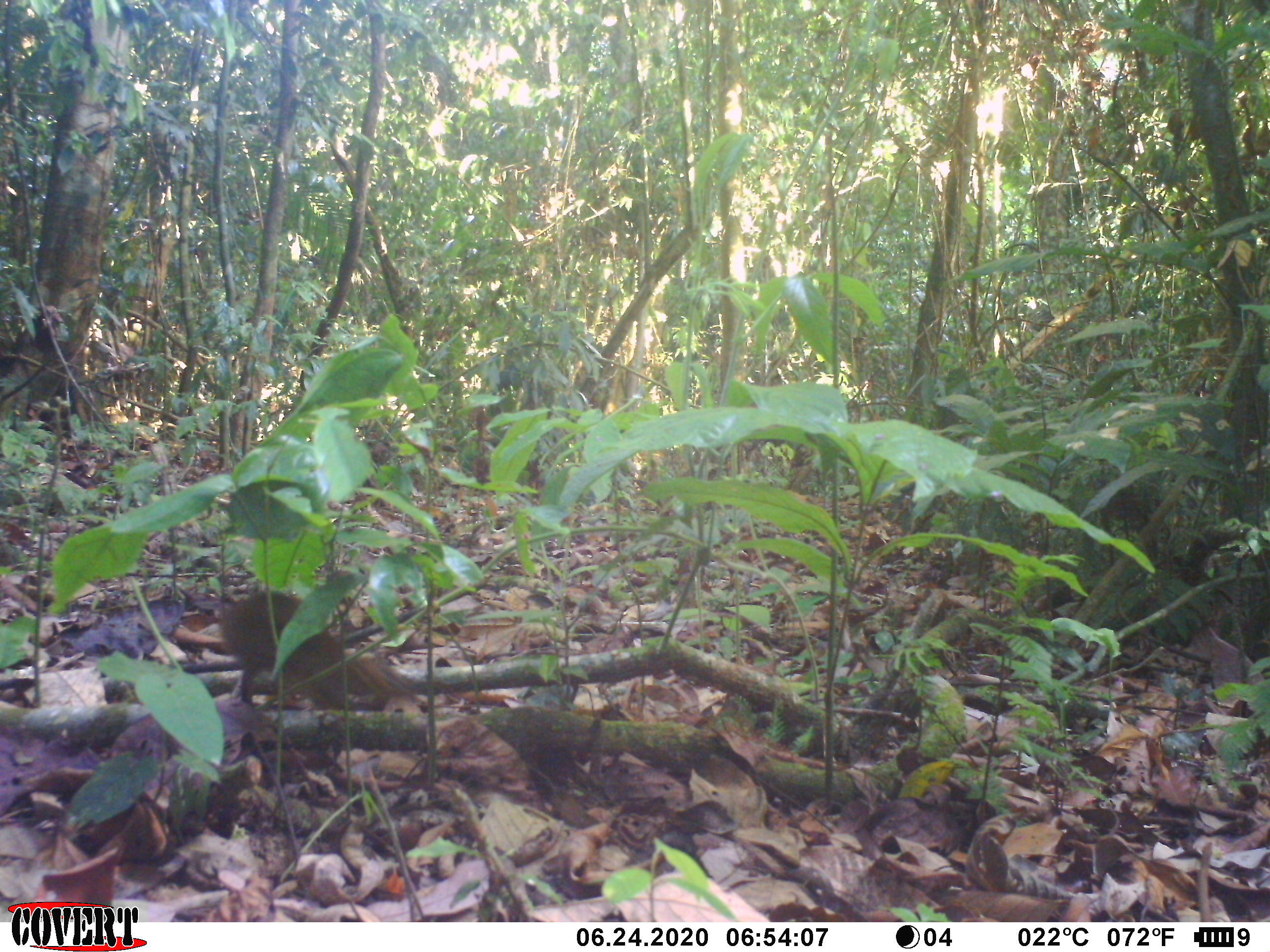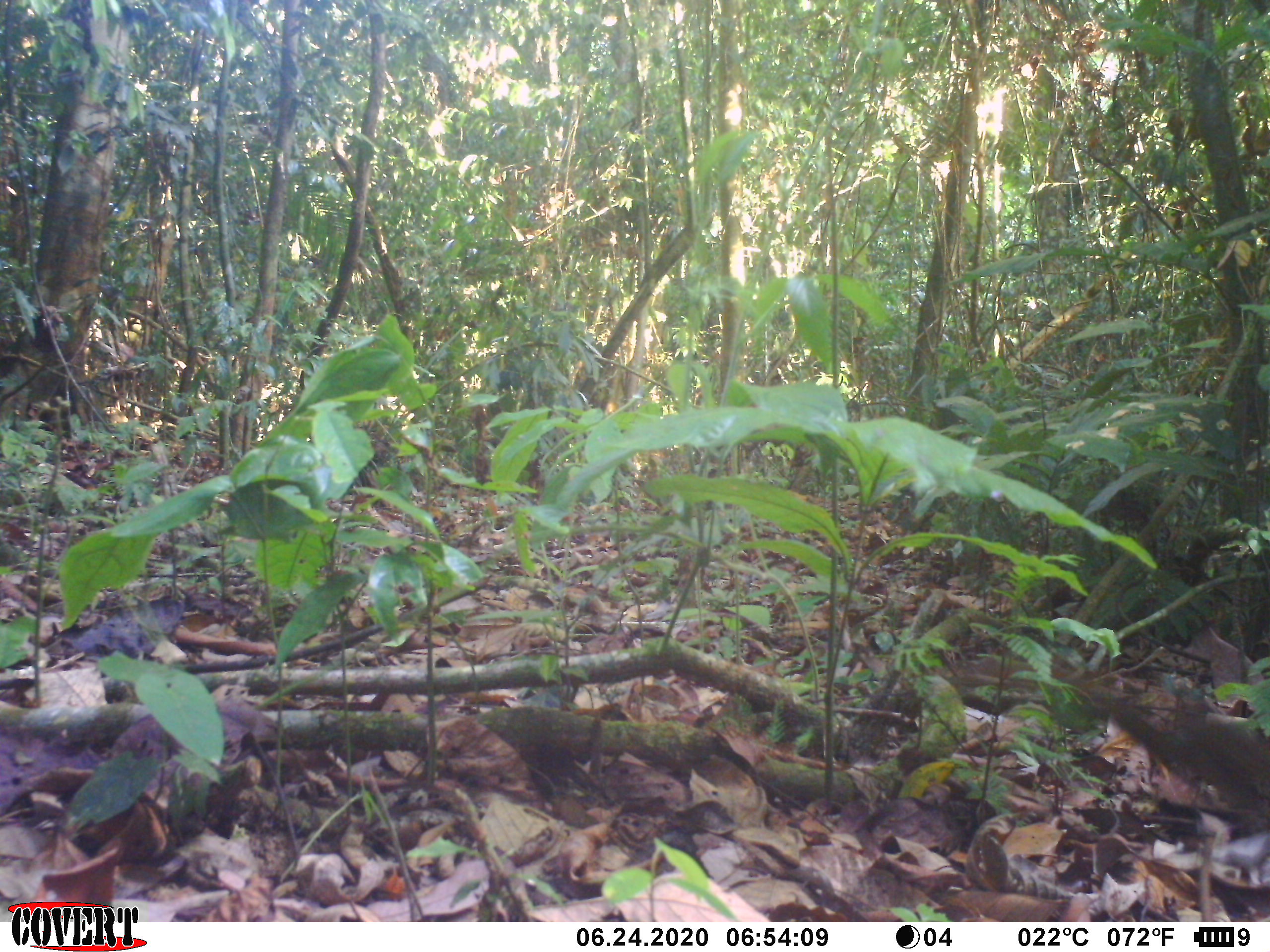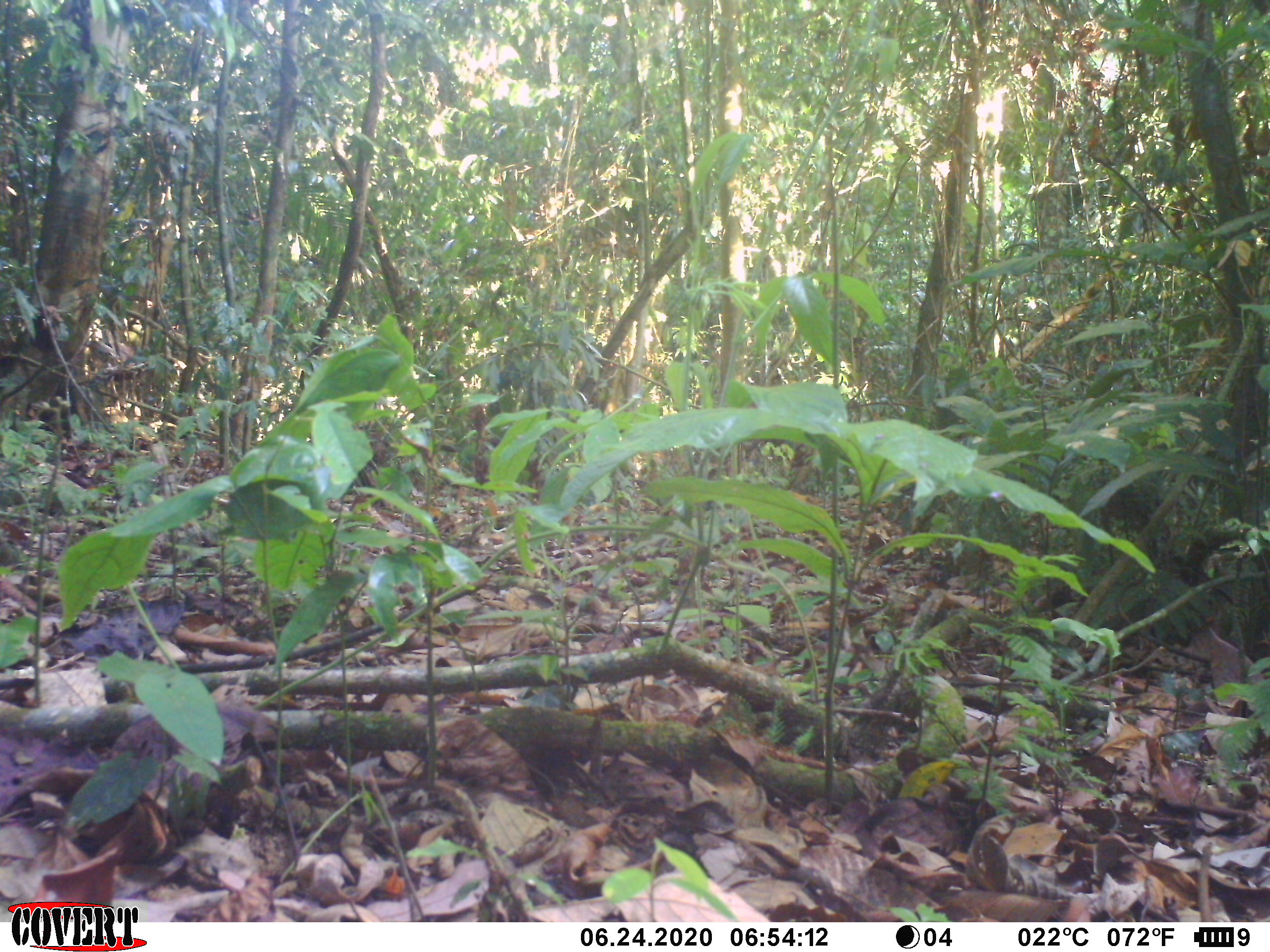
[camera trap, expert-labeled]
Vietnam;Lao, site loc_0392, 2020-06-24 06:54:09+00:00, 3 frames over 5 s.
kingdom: Animalia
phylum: Chordata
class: Mammalia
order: Scandentia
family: Tupaiidae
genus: Tupaia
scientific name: Tupaia belangeri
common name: northern treeshrew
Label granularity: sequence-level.